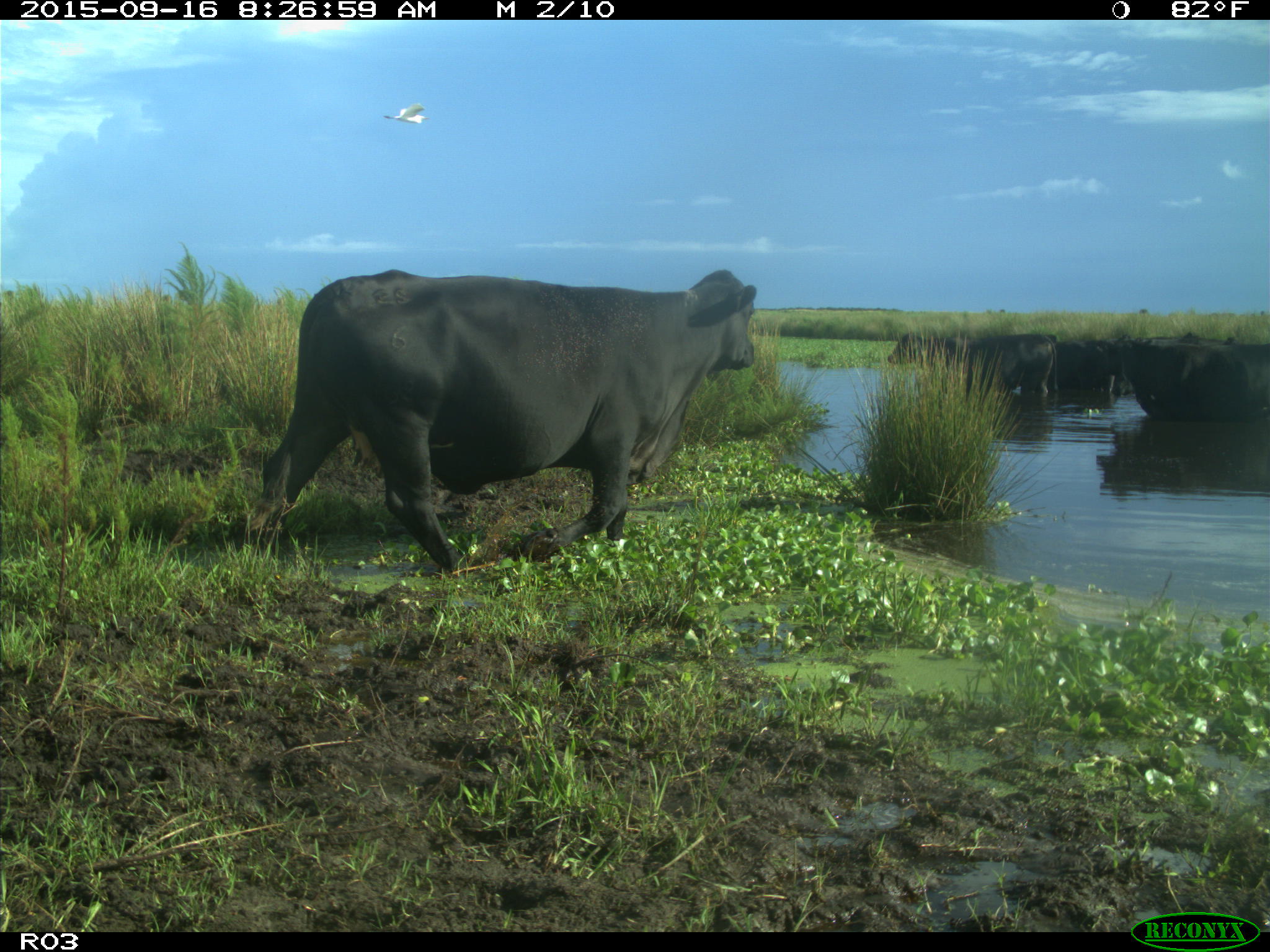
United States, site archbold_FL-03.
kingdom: Animalia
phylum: Chordata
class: Mammalia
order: Artiodactyla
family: Bovidae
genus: Bos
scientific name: Bos taurus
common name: domestic cow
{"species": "Bos taurus (domestic cow)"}